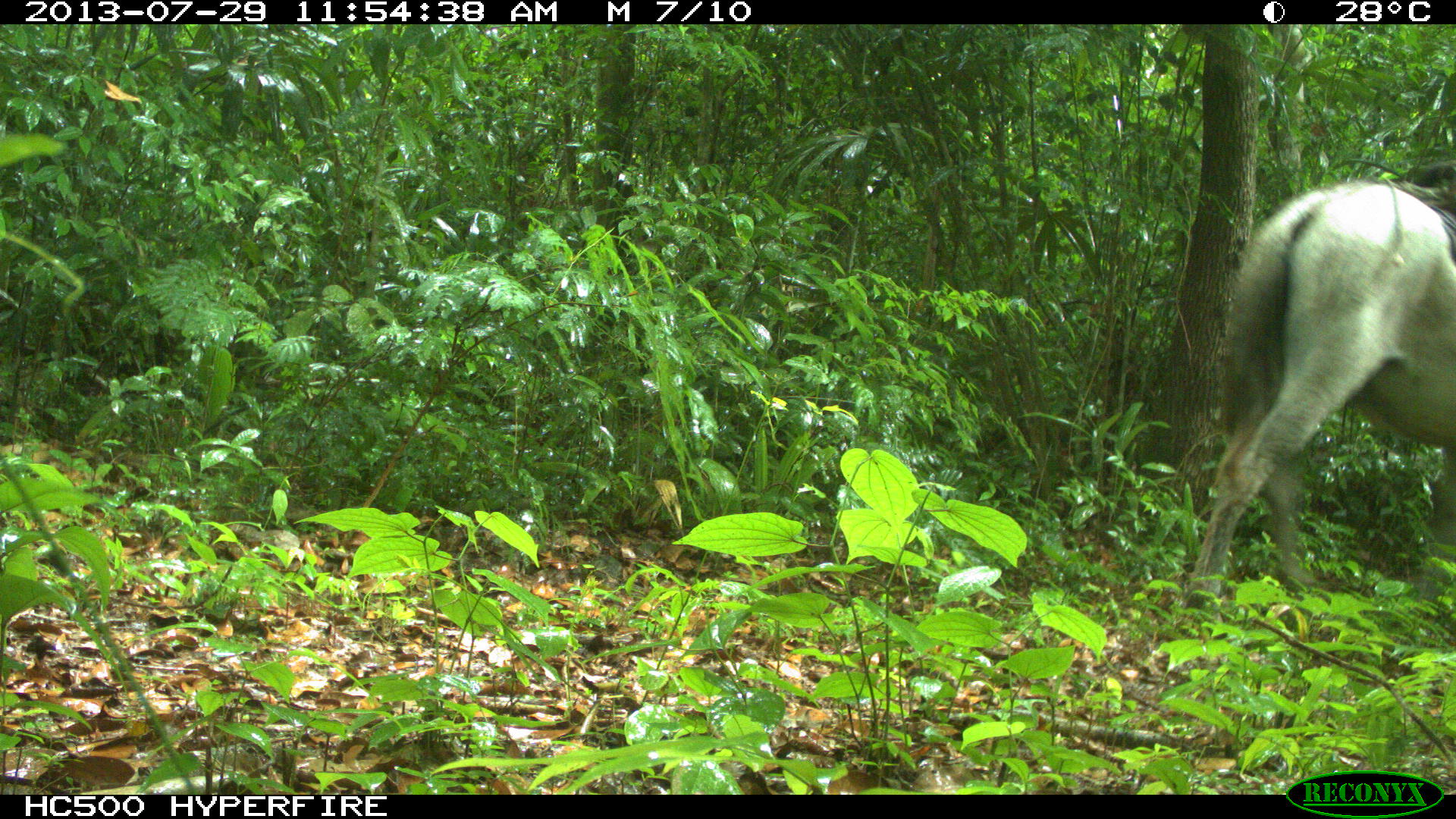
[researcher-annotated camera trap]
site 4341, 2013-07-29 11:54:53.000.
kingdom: Animalia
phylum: Chordata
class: Mammalia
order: Perissodactyla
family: Equidae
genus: Equus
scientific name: Equus ferus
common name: wild horse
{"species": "Equus ferus (wild horse)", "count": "2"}